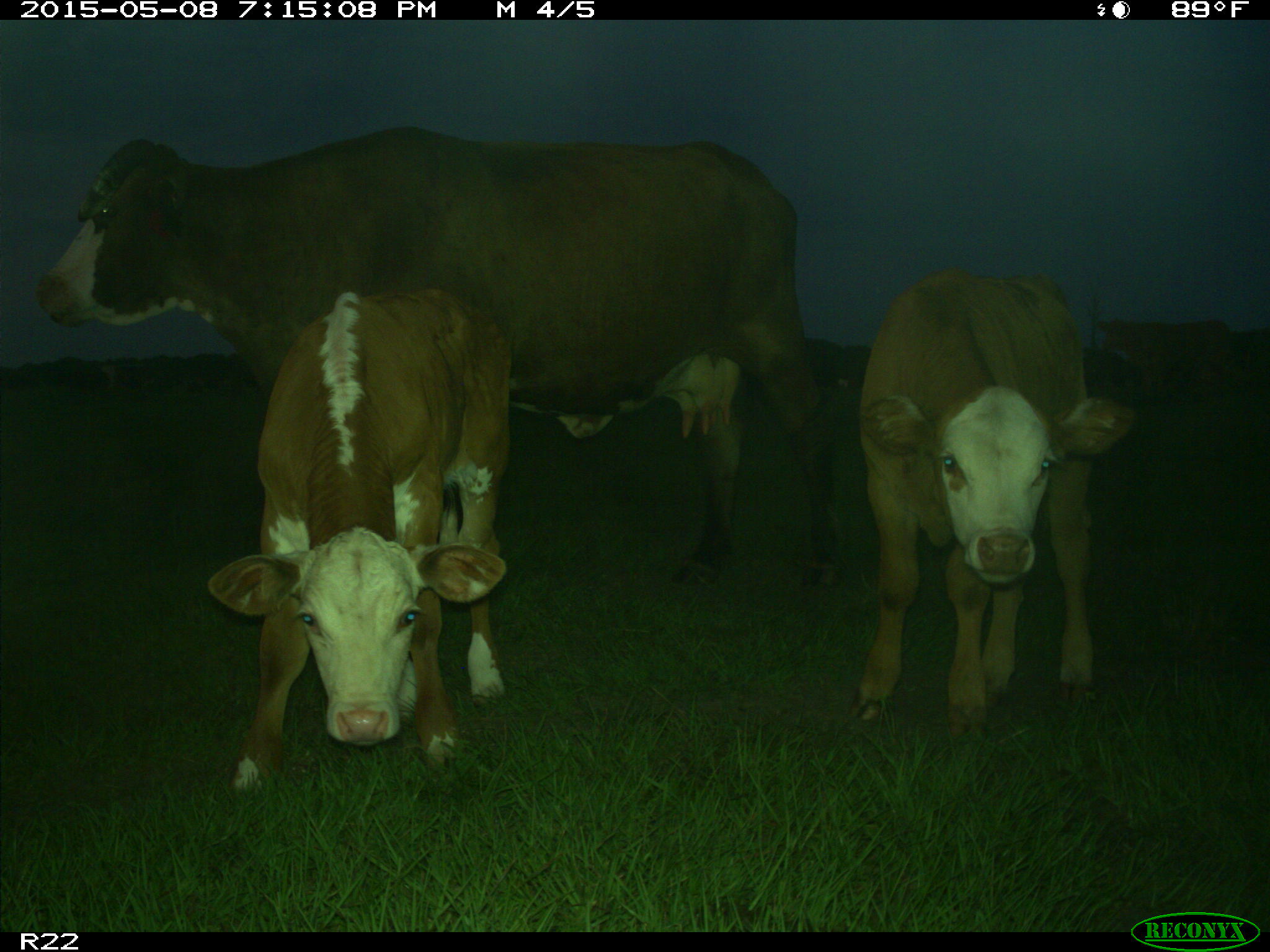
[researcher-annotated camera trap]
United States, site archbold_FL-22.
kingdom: Animalia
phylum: Chordata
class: Mammalia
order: Artiodactyla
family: Bovidae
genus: Bos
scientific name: Bos taurus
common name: domestic cow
Bos taurus (domestic cow).